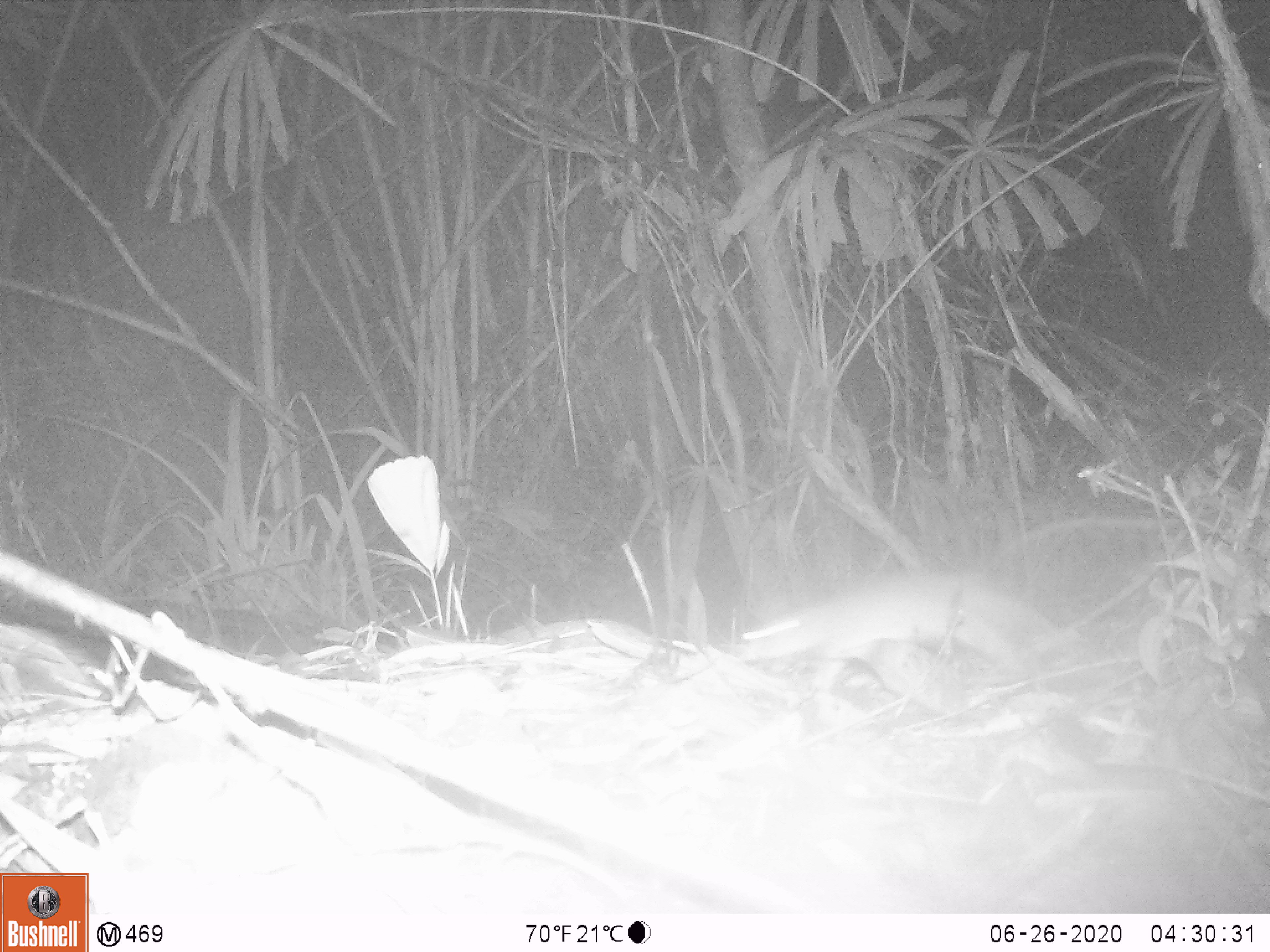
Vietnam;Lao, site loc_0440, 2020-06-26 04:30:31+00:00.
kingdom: Animalia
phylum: Chordata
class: Mammalia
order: Rodentia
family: Muridae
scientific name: Muridae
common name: old-world mice and rats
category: unidentified murid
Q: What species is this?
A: Unidentified murid (old-world mice and rats) (Muridae).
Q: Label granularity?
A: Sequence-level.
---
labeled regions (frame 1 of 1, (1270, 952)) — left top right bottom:
unidentified murid: 736 572 1060 702